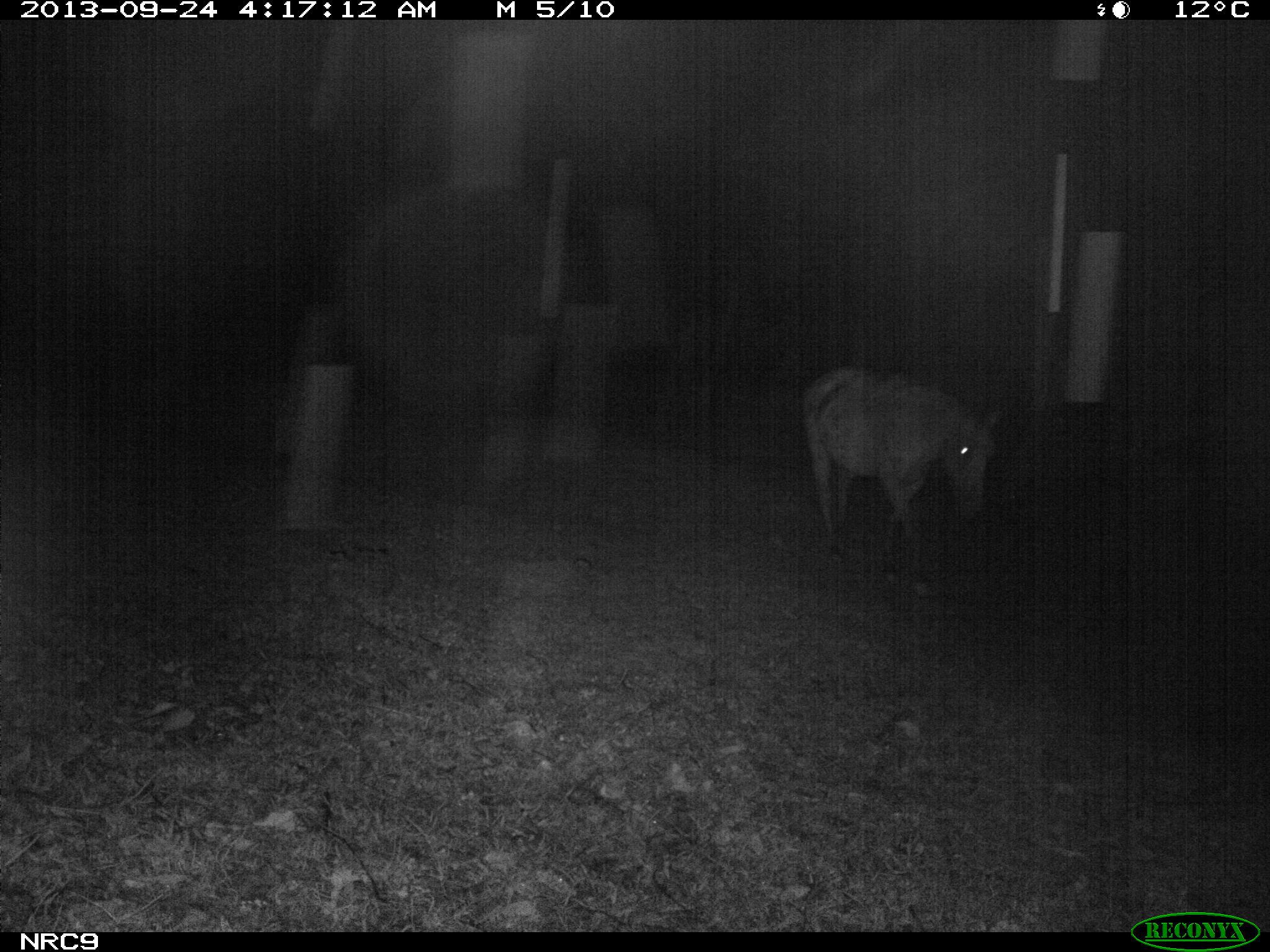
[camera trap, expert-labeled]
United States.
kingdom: Animalia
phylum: Chordata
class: Mammalia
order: Perissodactyla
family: Equidae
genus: Equus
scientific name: Equus caballus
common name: horse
Horse (Equus caballus).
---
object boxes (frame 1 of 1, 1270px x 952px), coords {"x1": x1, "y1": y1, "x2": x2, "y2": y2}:
Horse: {"x1": 792, "y1": 359, "x2": 1009, "y2": 564}